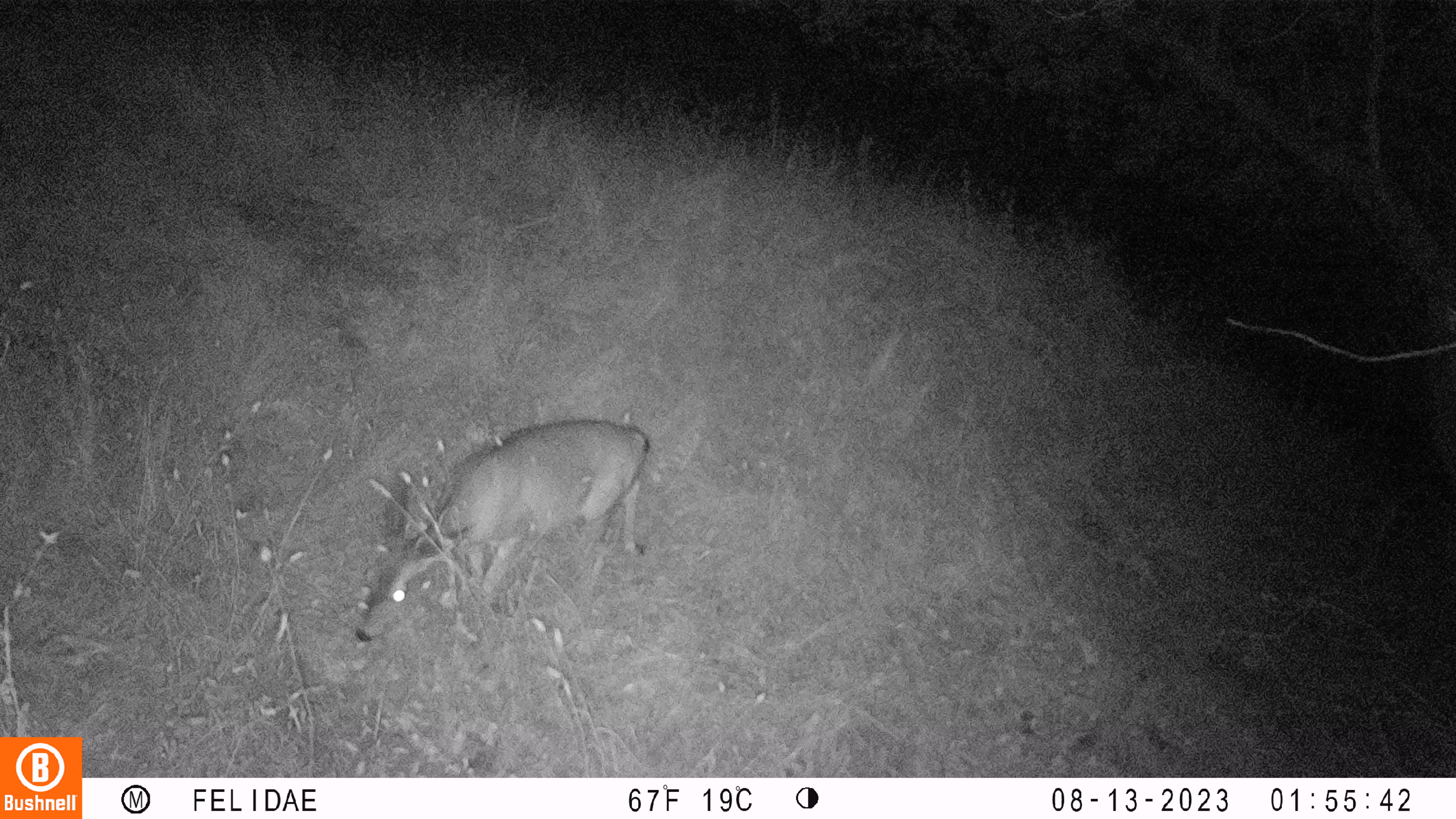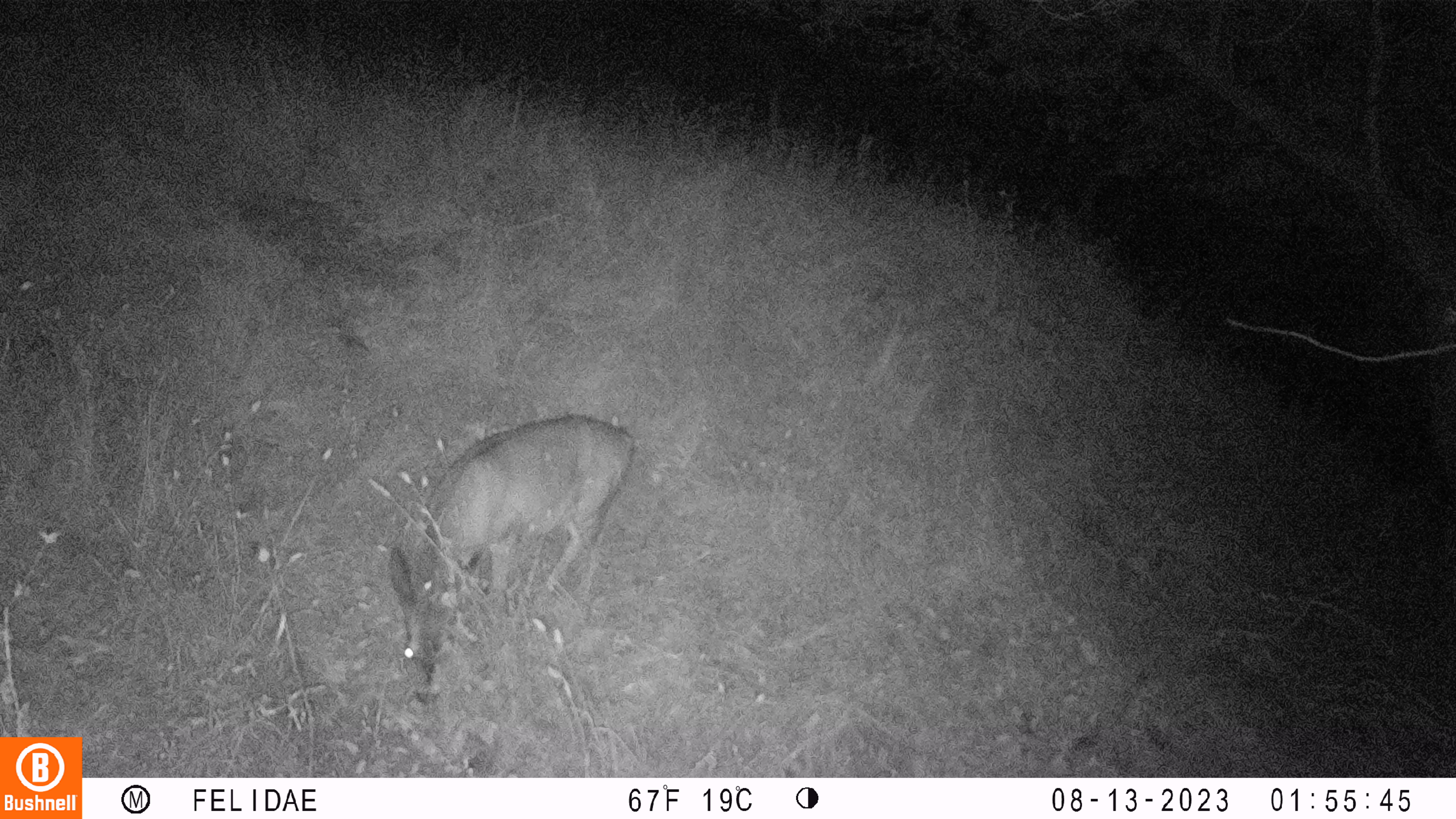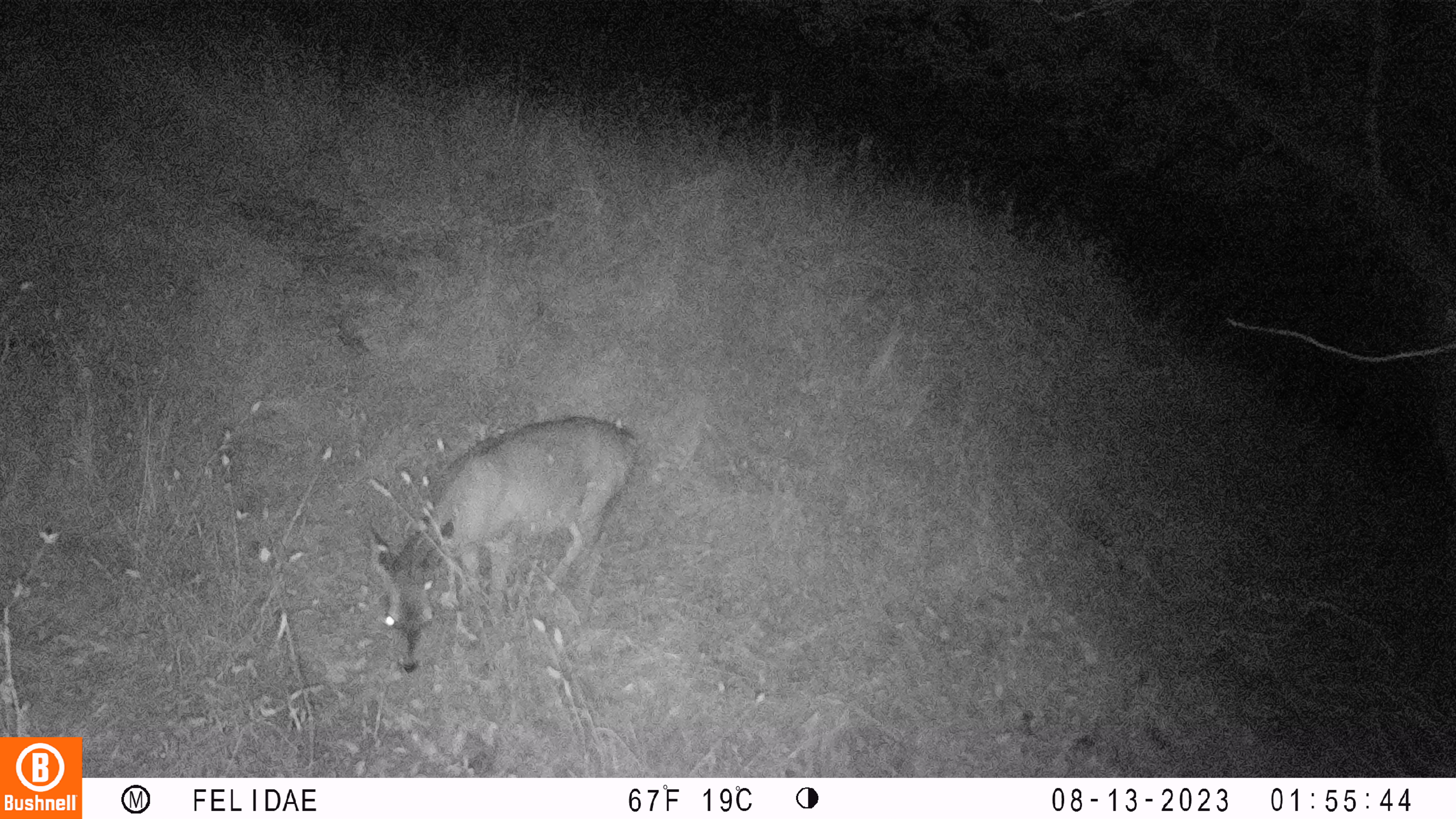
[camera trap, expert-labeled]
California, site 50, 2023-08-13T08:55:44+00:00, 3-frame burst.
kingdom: Animalia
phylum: Chordata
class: Mammalia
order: Artiodactyla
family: Cervidae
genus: Odocoileus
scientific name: Odocoileus hemionus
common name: mule deer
Mule deer (Odocoileus hemionus).